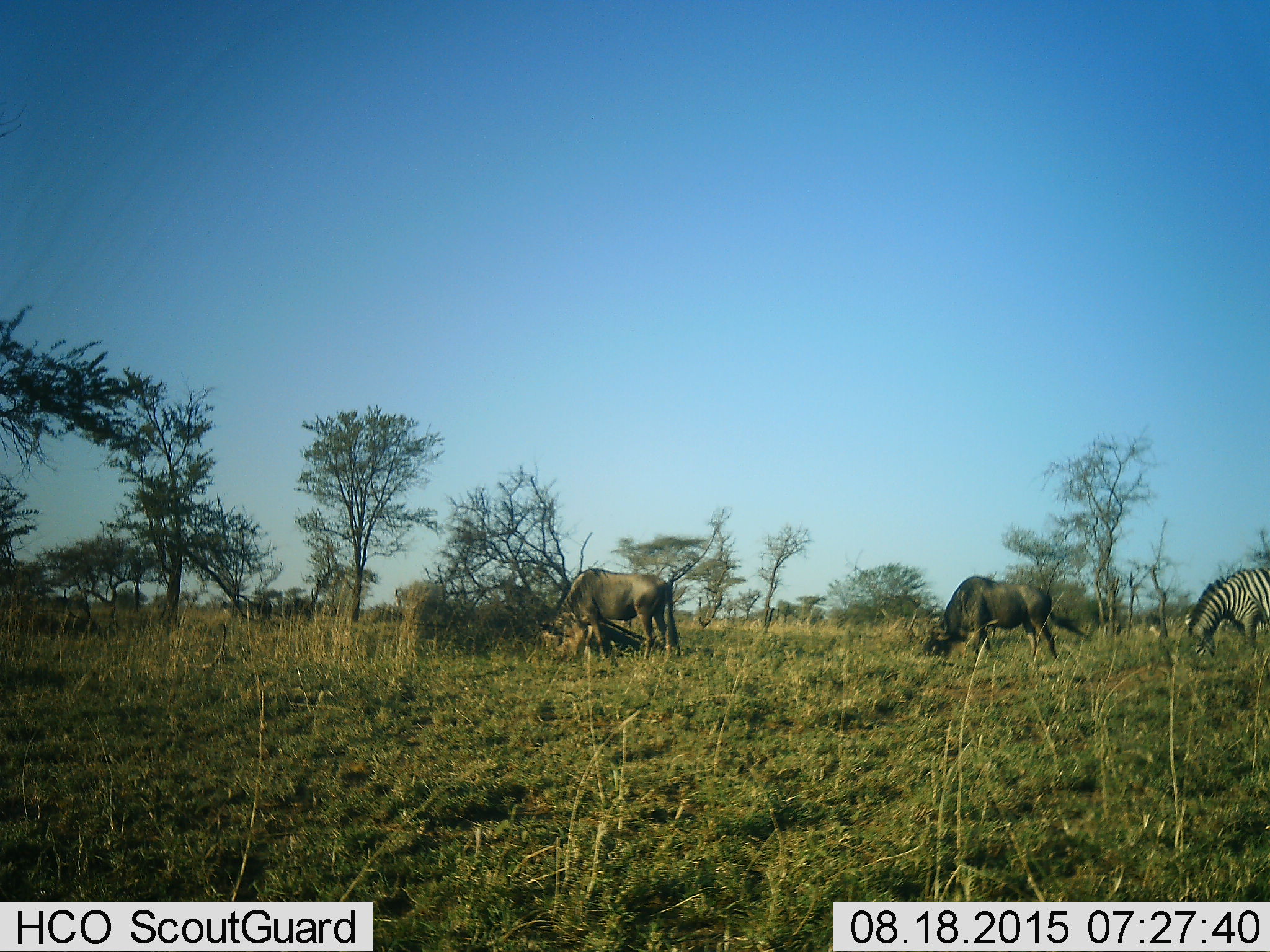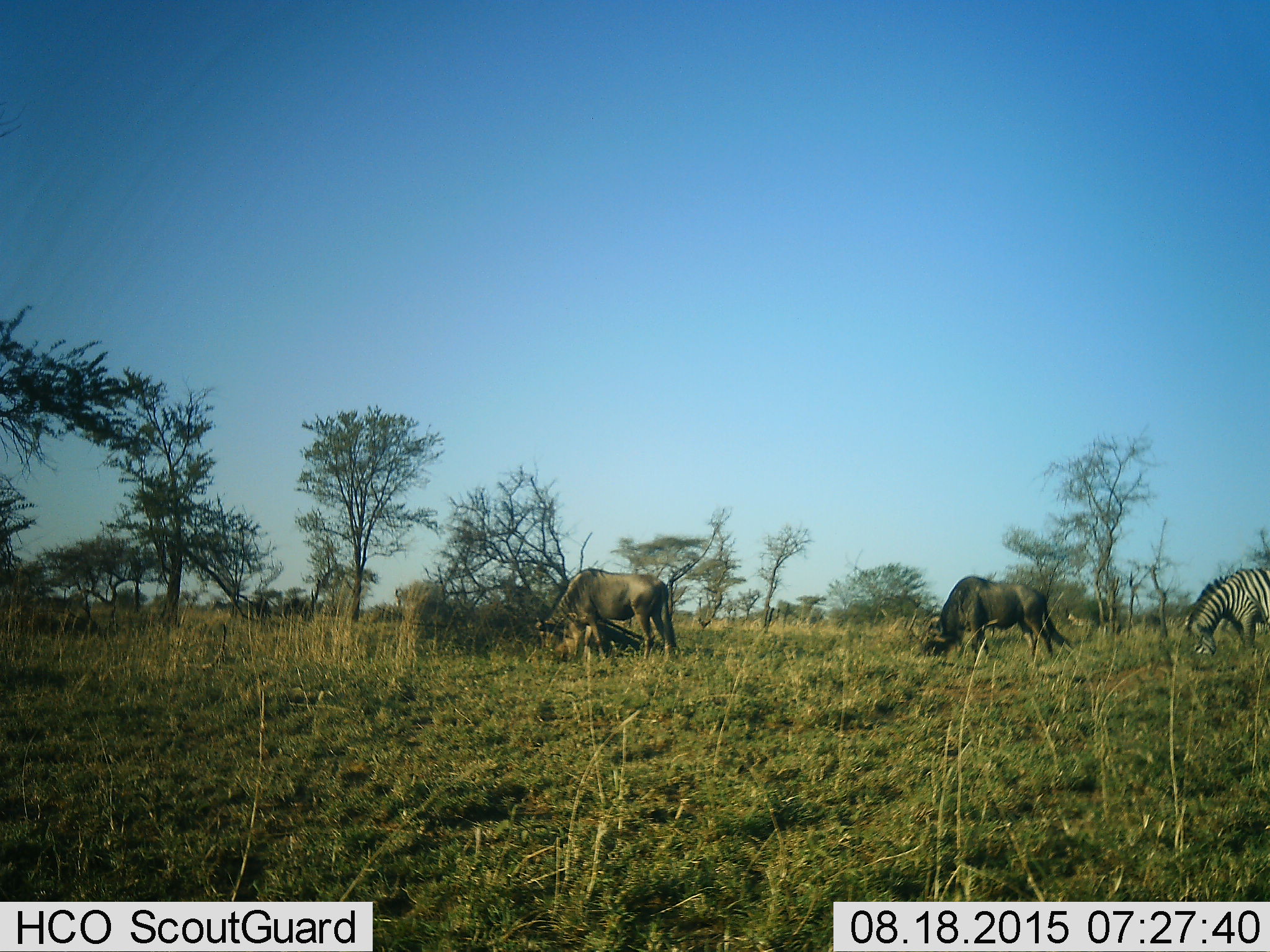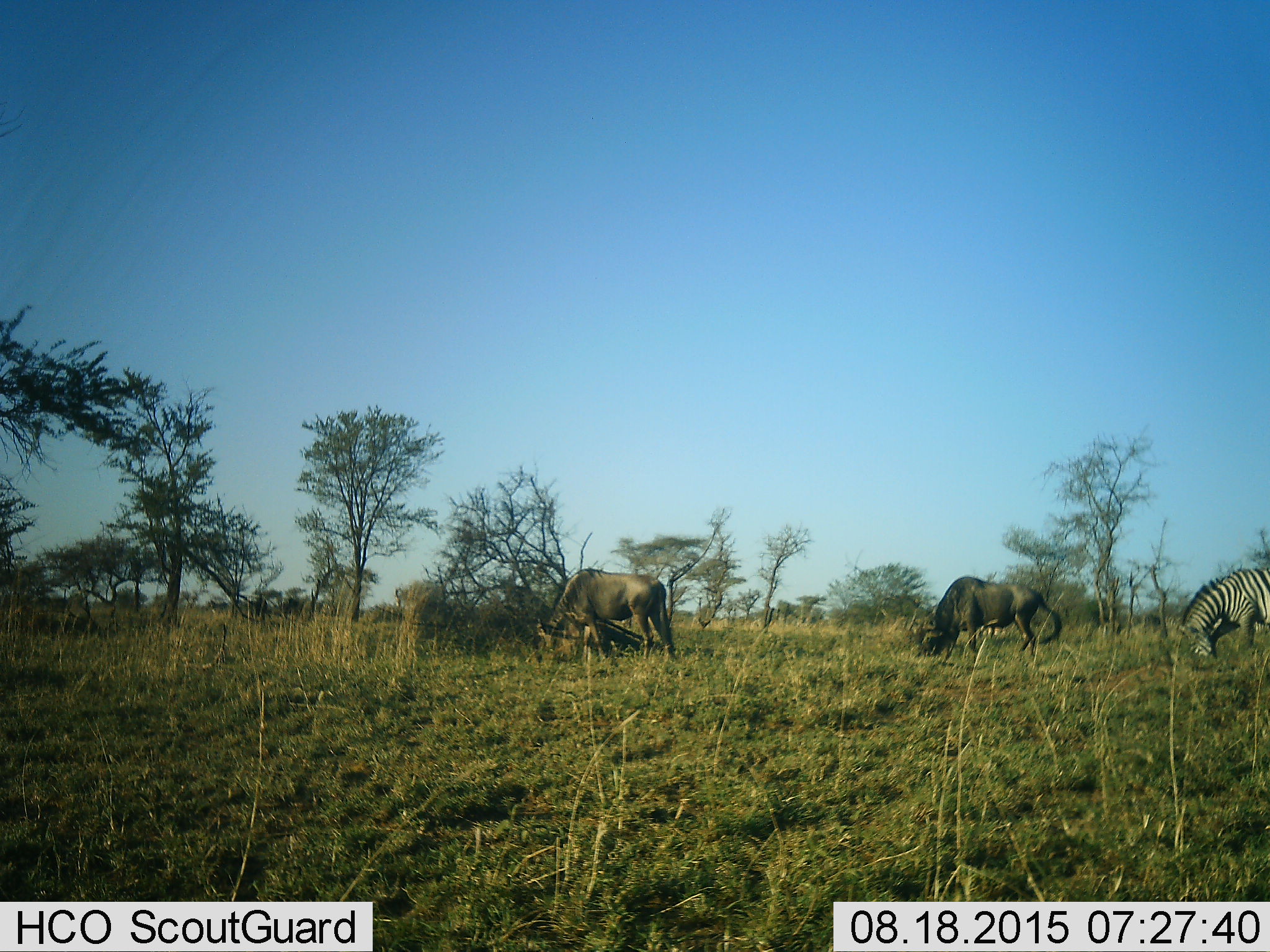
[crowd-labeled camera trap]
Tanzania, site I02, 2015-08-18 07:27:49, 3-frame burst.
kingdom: Animalia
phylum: Chordata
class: Mammalia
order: Artiodactyla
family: Bovidae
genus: Connochaetes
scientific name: Connochaetes taurinus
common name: blue wildebeest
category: wildebeest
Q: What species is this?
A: Wildebeest (blue wildebeest) (Connochaetes taurinus).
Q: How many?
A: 2.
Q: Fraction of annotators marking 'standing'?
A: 25%.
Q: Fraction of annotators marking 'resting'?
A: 0%.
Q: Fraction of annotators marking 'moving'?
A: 0%.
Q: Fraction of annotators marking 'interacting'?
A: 0%.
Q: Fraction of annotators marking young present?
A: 0%.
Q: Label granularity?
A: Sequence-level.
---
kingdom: Animalia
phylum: Chordata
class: Mammalia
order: Perissodactyla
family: Equidae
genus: Equus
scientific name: Equus quagga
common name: plains zebra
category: zebra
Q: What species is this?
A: Zebra (plains zebra) (Equus quagga).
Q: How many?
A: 2.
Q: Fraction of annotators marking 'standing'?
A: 12%.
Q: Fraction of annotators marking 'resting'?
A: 0%.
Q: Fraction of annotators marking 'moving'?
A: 12%.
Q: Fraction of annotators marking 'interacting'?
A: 0%.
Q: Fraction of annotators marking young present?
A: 0%.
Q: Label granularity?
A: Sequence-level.